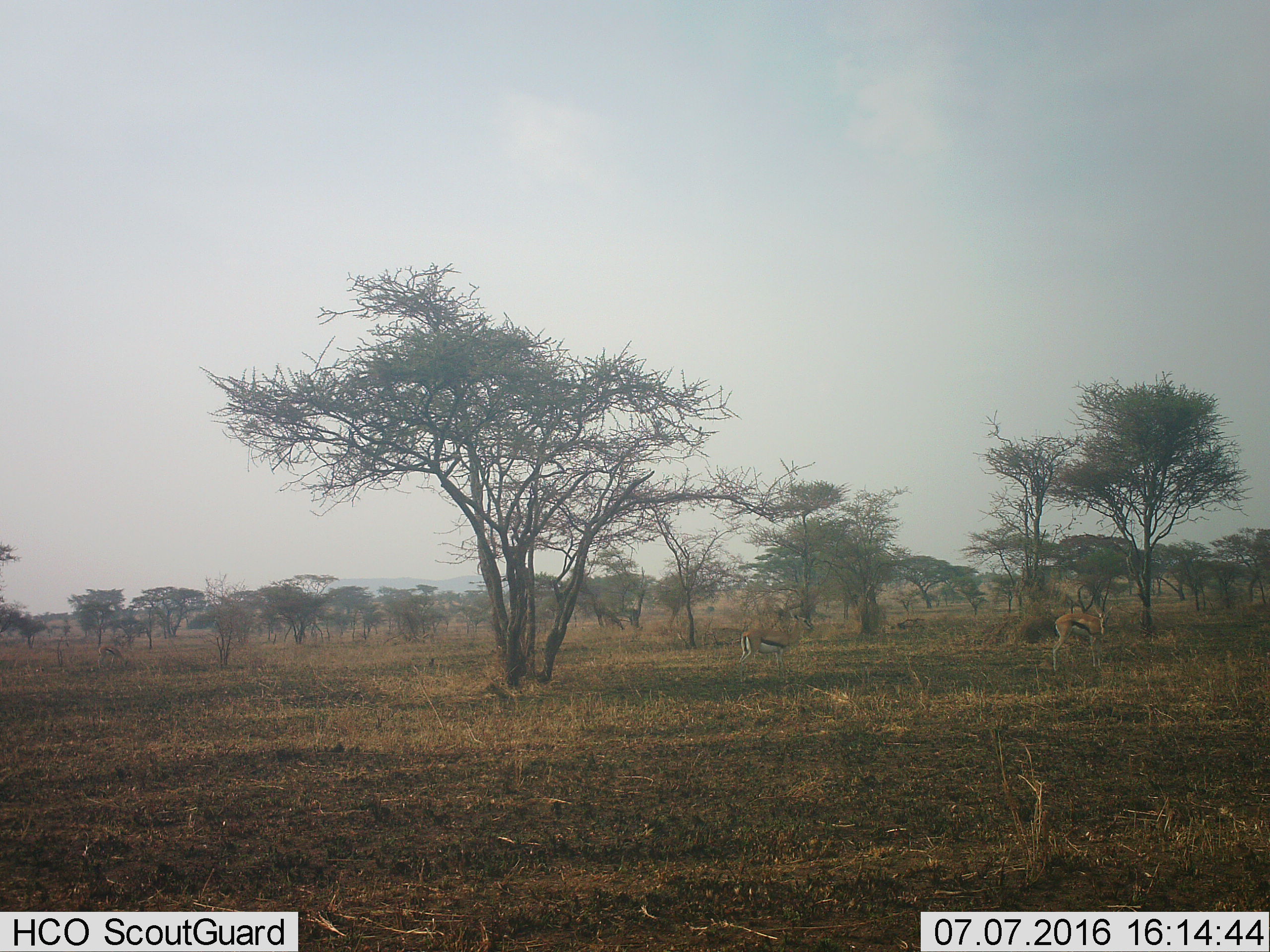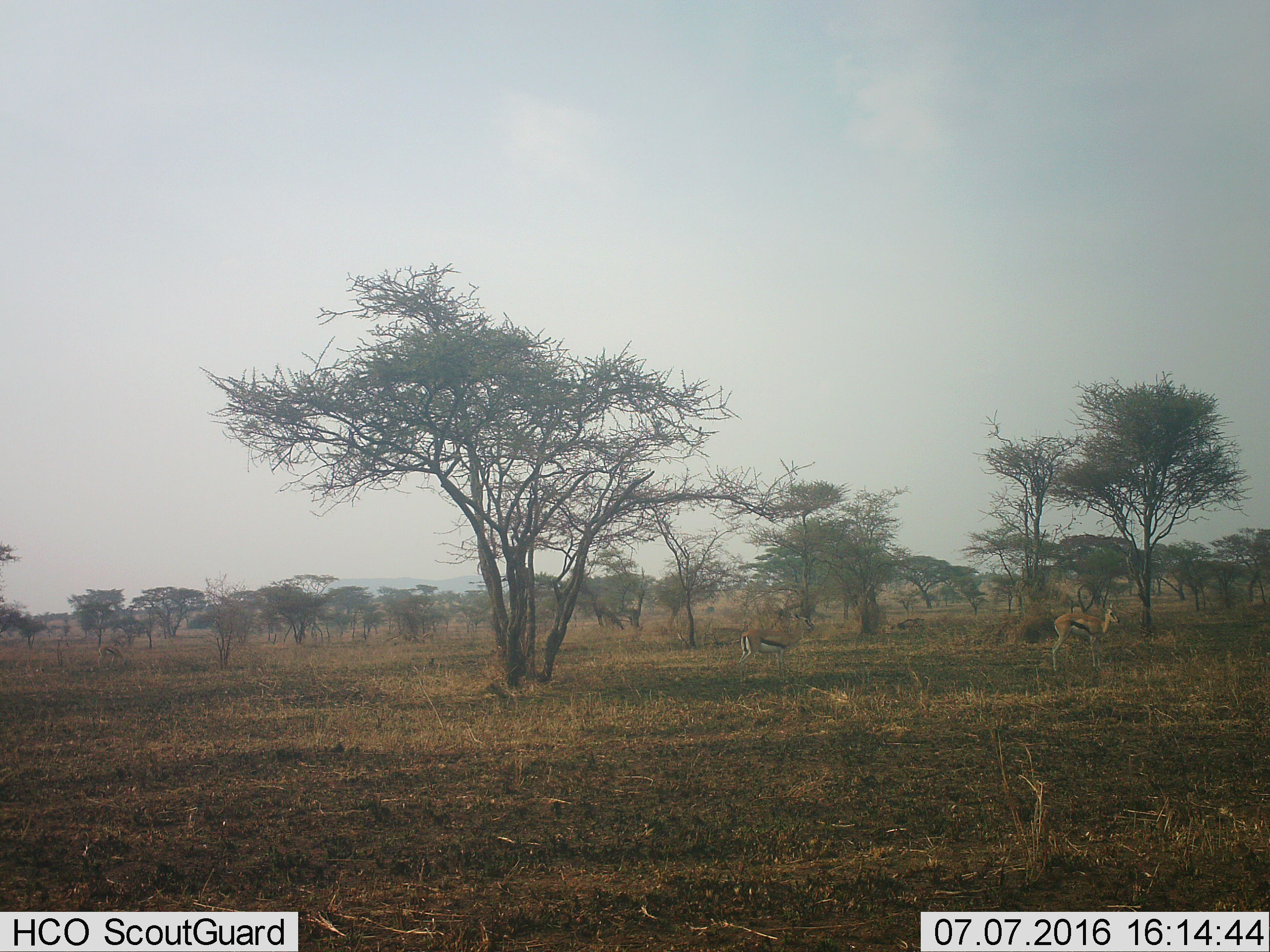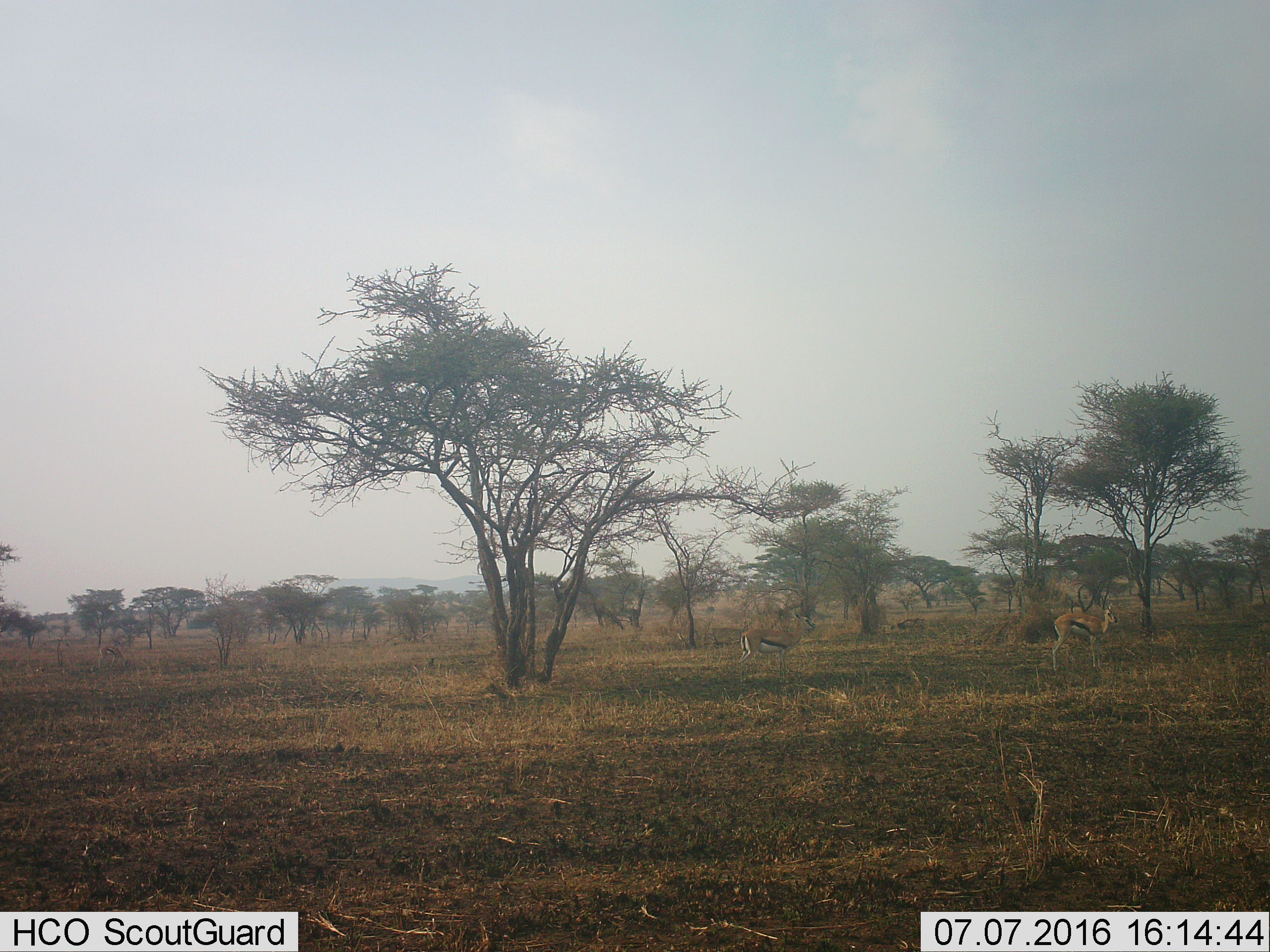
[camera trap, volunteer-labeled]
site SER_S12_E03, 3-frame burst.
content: unidentified animal